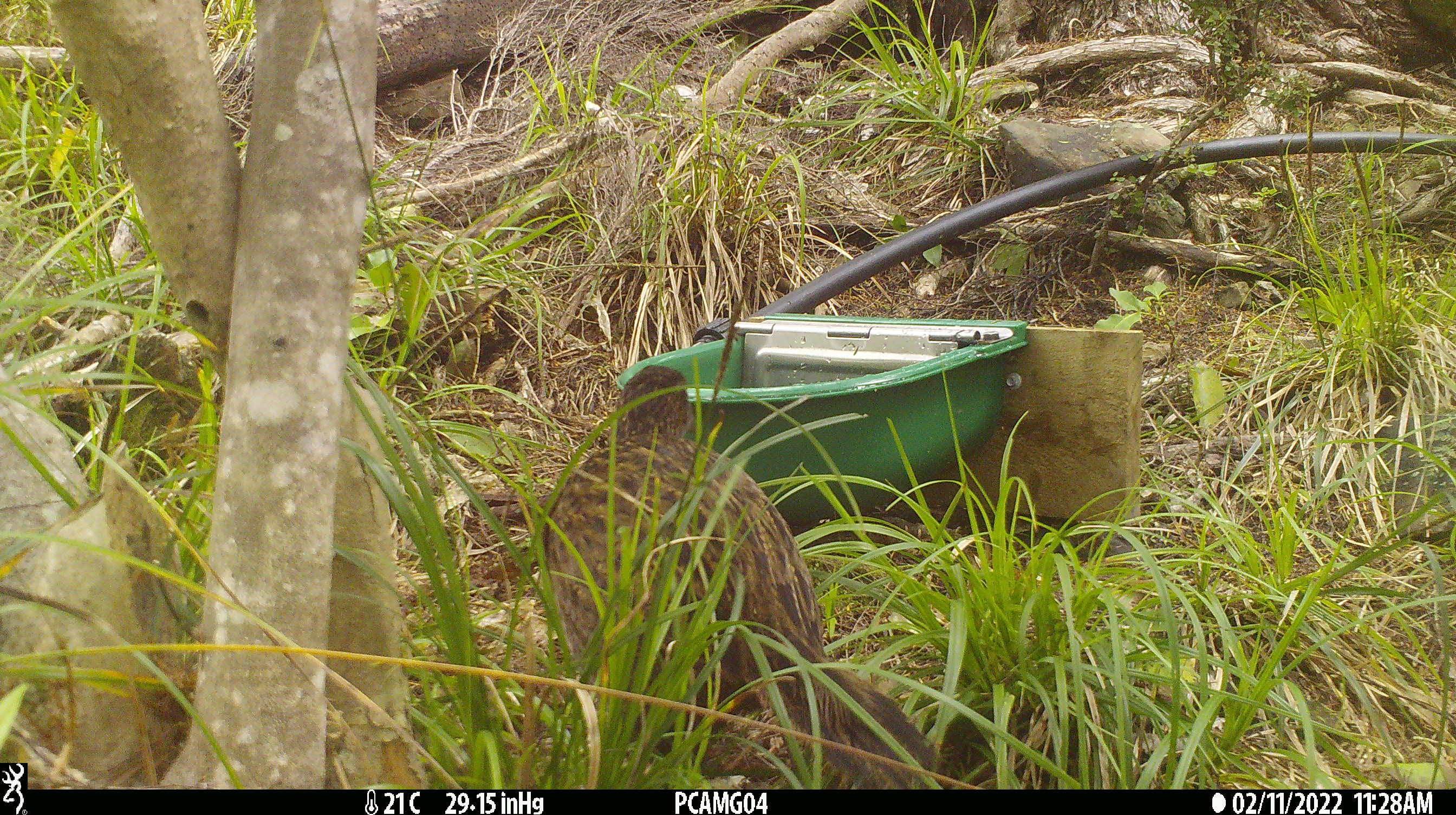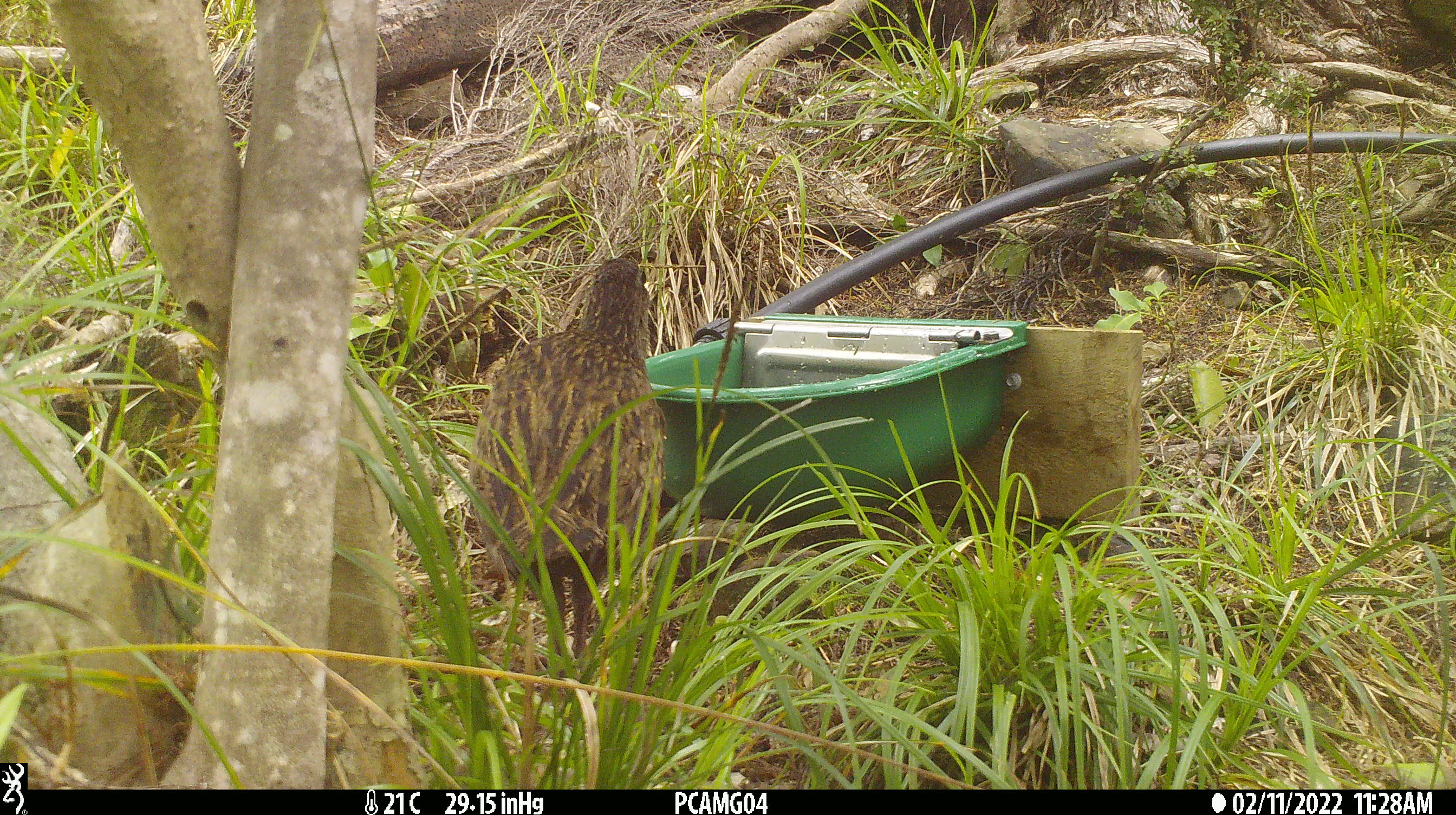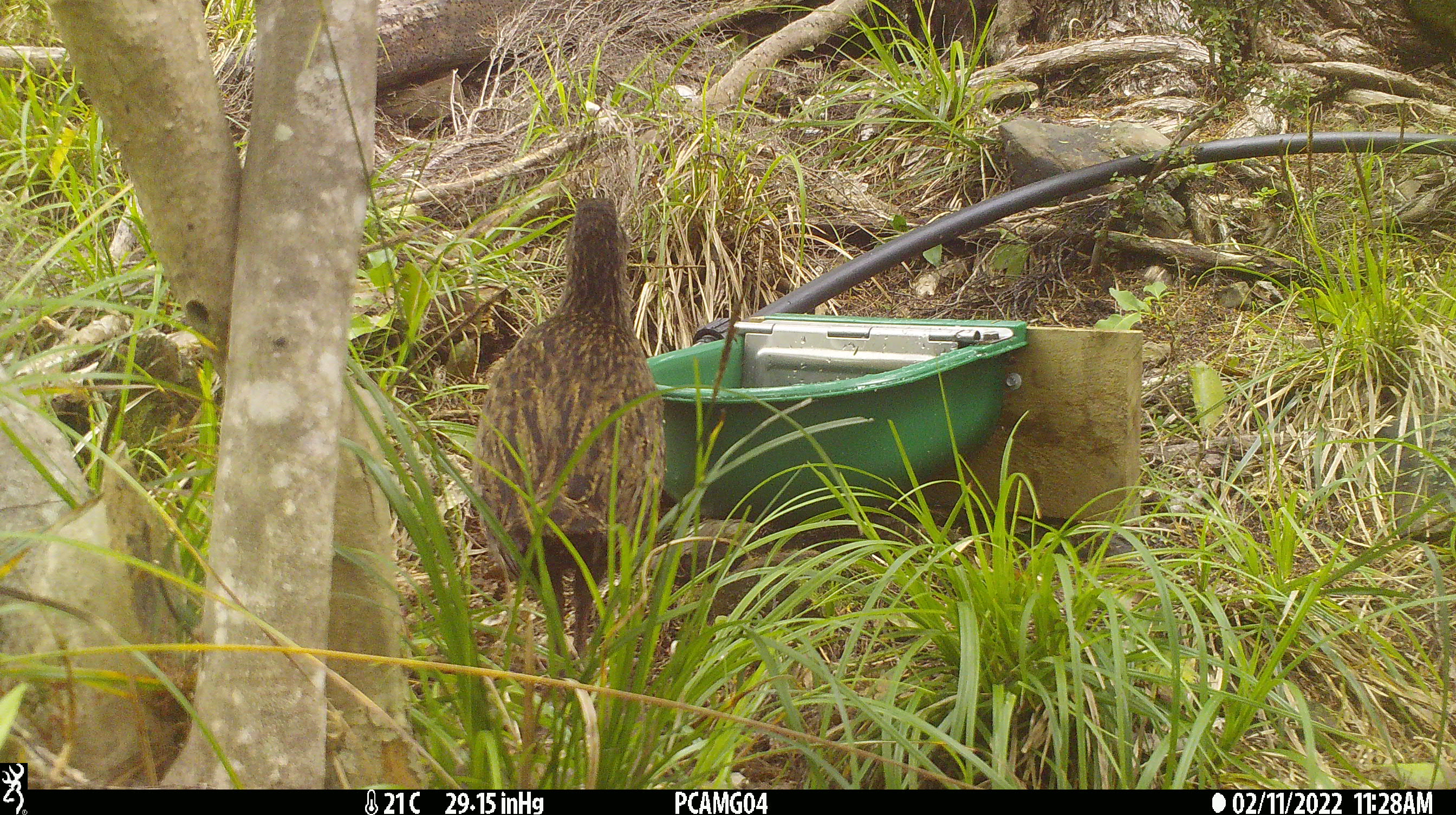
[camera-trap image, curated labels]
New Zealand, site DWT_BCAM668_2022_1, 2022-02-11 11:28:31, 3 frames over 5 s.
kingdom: Animalia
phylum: Chordata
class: Aves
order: Gruiformes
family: Rallidae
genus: Gallirallus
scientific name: Gallirallus australis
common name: weka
Weka (Gallirallus australis).